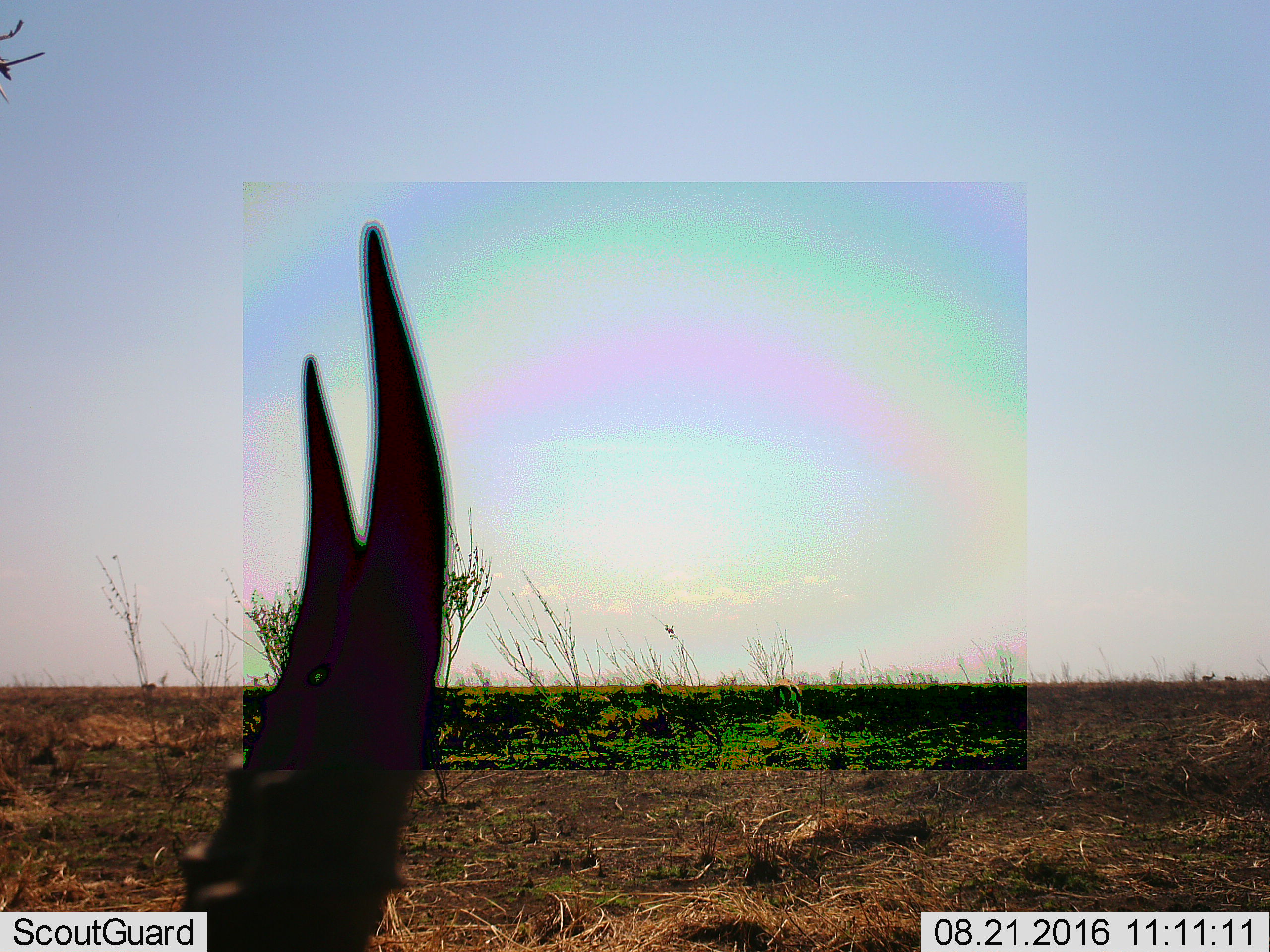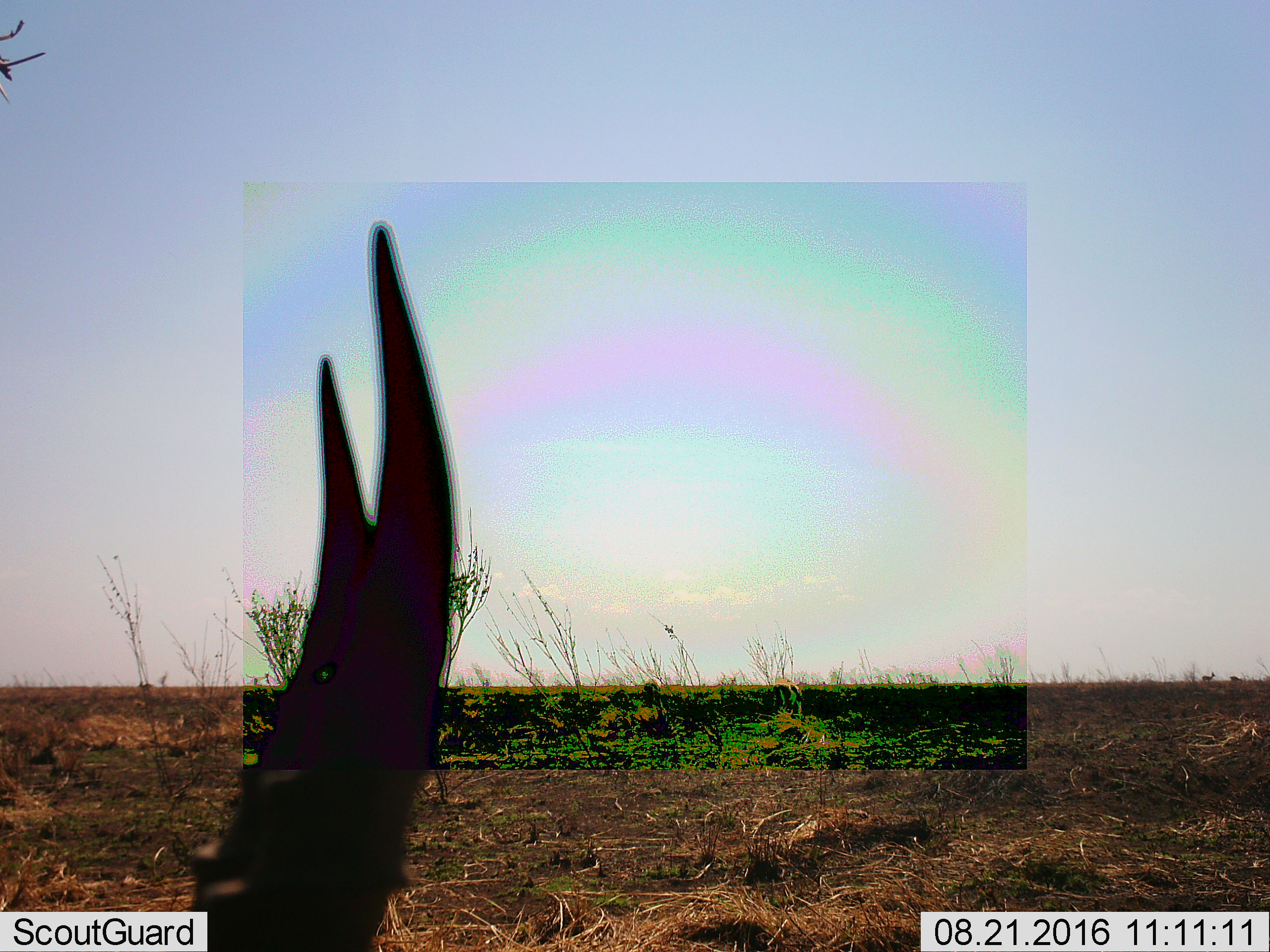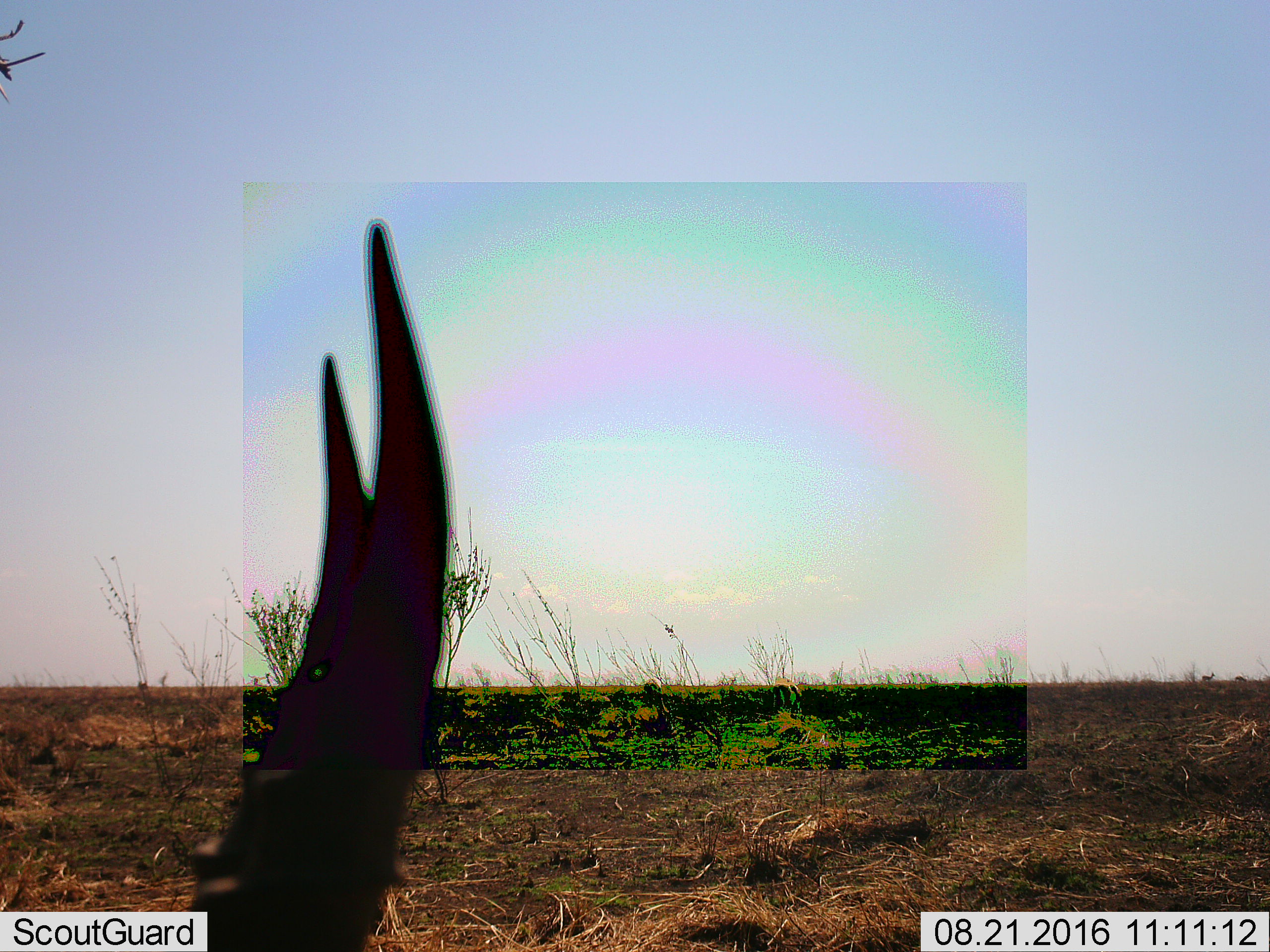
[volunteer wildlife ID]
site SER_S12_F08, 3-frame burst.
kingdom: Animalia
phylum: Chordata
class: Mammalia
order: Artiodactyla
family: Bovidae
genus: Eudorcas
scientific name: Eudorcas thomsonii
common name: thomson's gazelle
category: gazellethomsons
Gazellethomsons (thomson's gazelle) (Eudorcas thomsonii), count 6. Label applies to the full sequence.